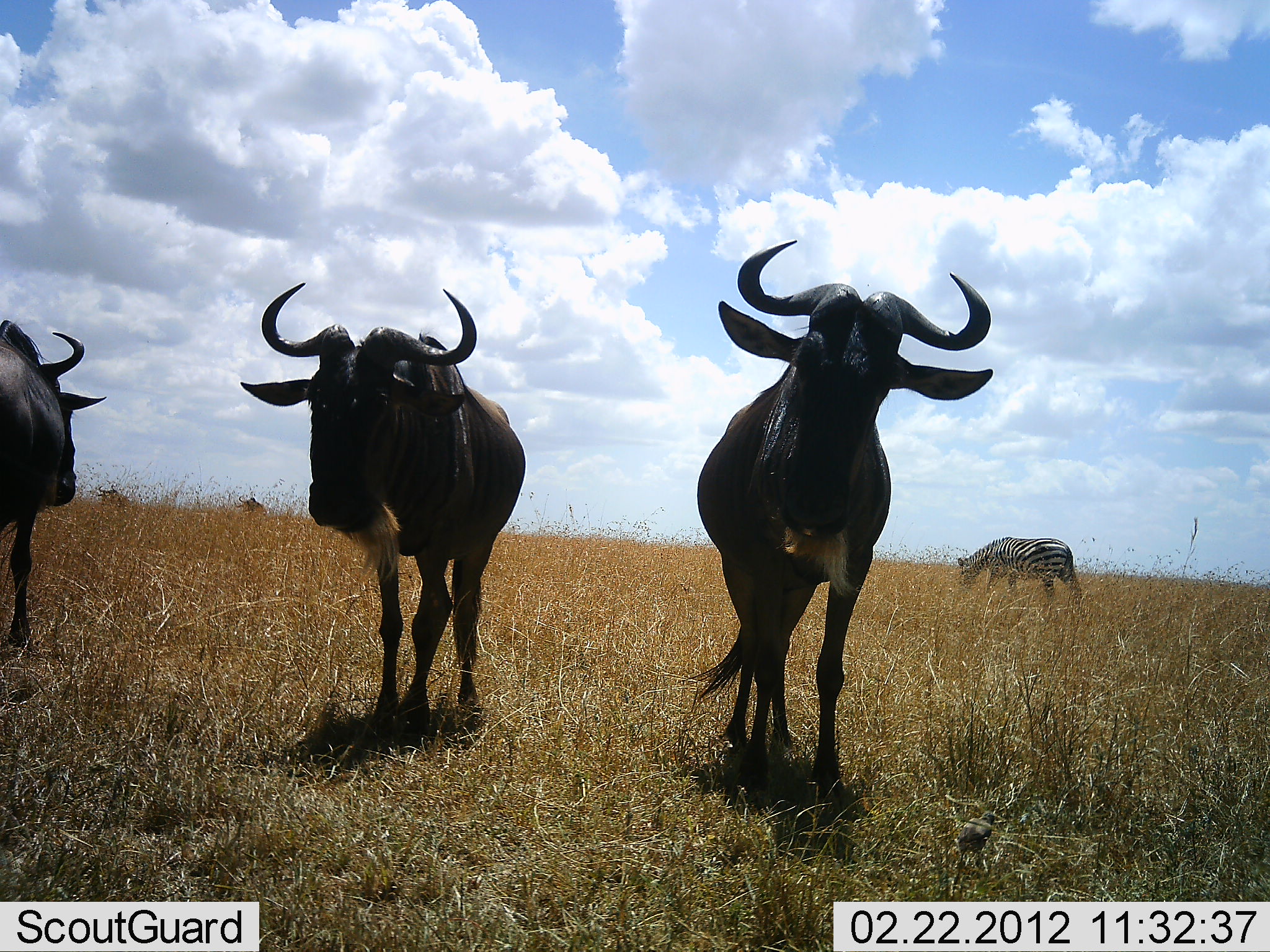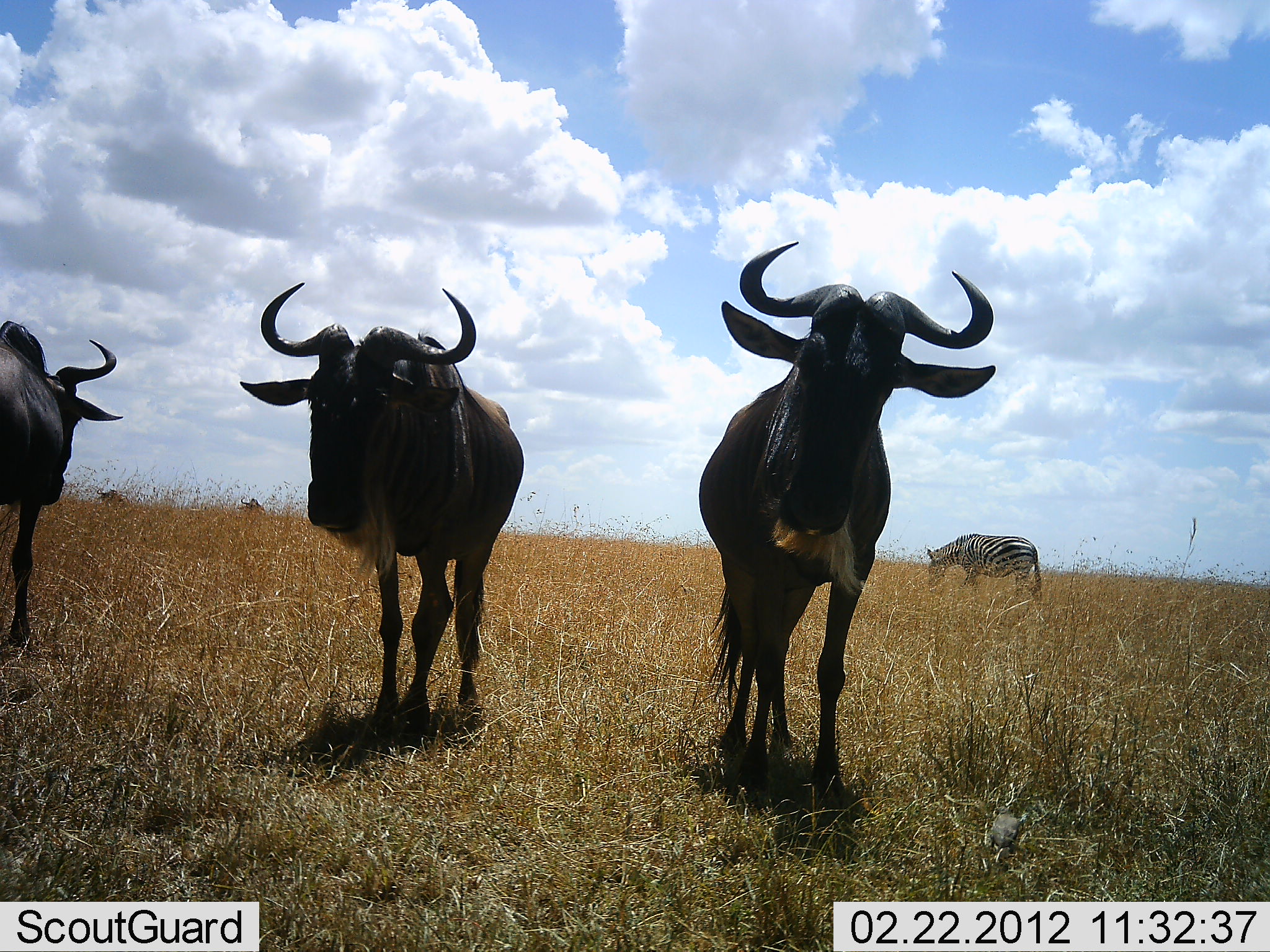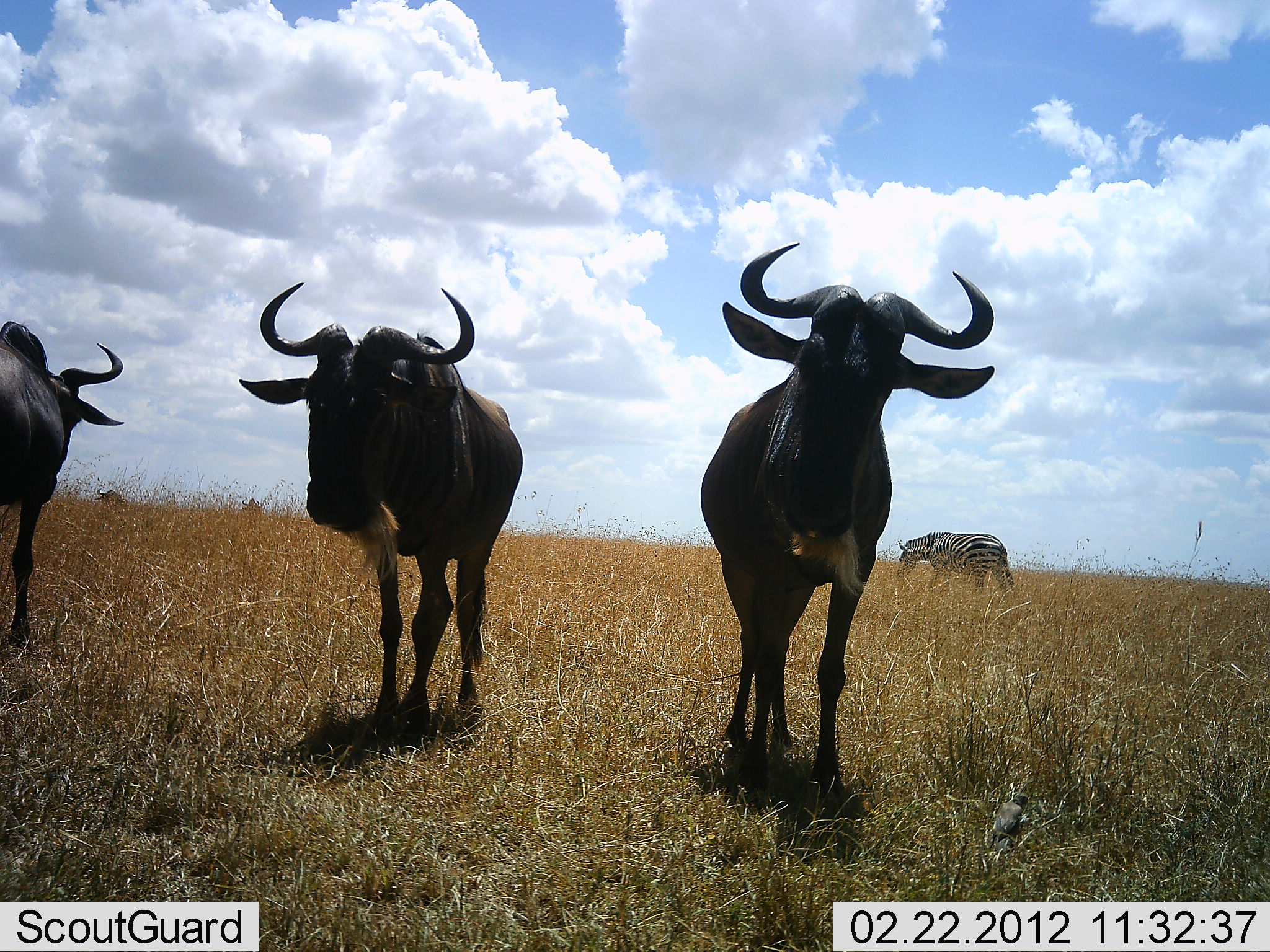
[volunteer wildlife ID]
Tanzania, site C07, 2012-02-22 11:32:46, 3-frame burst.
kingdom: Animalia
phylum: Chordata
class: Mammalia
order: Artiodactyla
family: Bovidae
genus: Connochaetes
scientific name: Connochaetes taurinus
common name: blue wildebeest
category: wildebeest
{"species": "wildebeest (blue wildebeest) (Connochaetes taurinus)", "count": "5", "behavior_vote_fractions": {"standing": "86%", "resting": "5%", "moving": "9%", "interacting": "0%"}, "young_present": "0%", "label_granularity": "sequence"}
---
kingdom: Animalia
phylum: Chordata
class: Mammalia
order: Perissodactyla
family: Equidae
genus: Equus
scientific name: Equus quagga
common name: plains zebra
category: zebra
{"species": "zebra (plains zebra) (Equus quagga)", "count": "1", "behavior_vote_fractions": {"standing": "9%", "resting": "0%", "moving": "59%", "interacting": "0%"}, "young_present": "0%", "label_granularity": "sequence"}